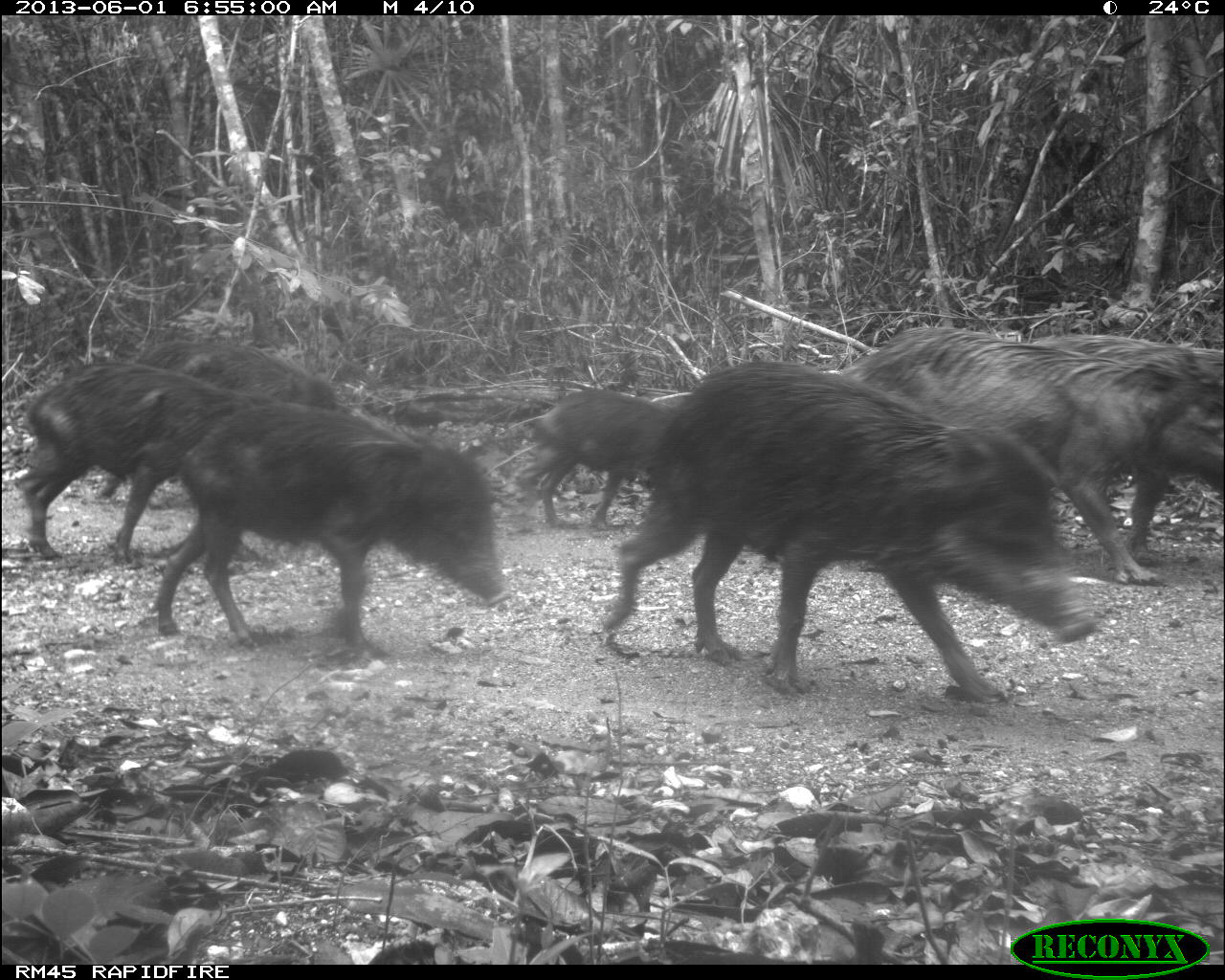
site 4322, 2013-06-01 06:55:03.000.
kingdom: Animalia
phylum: Chordata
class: Mammalia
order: Artiodactyla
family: Tayassuidae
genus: Tayassu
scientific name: Tayassu pecari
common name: white-lipped peccary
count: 39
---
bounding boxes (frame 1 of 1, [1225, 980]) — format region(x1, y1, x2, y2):
tayassu pecari: region(603, 363, 1096, 700); region(831, 325, 1192, 587); region(152, 404, 505, 639); region(17, 364, 275, 560); region(1033, 332, 1224, 565); region(96, 336, 351, 503); region(522, 390, 676, 529)